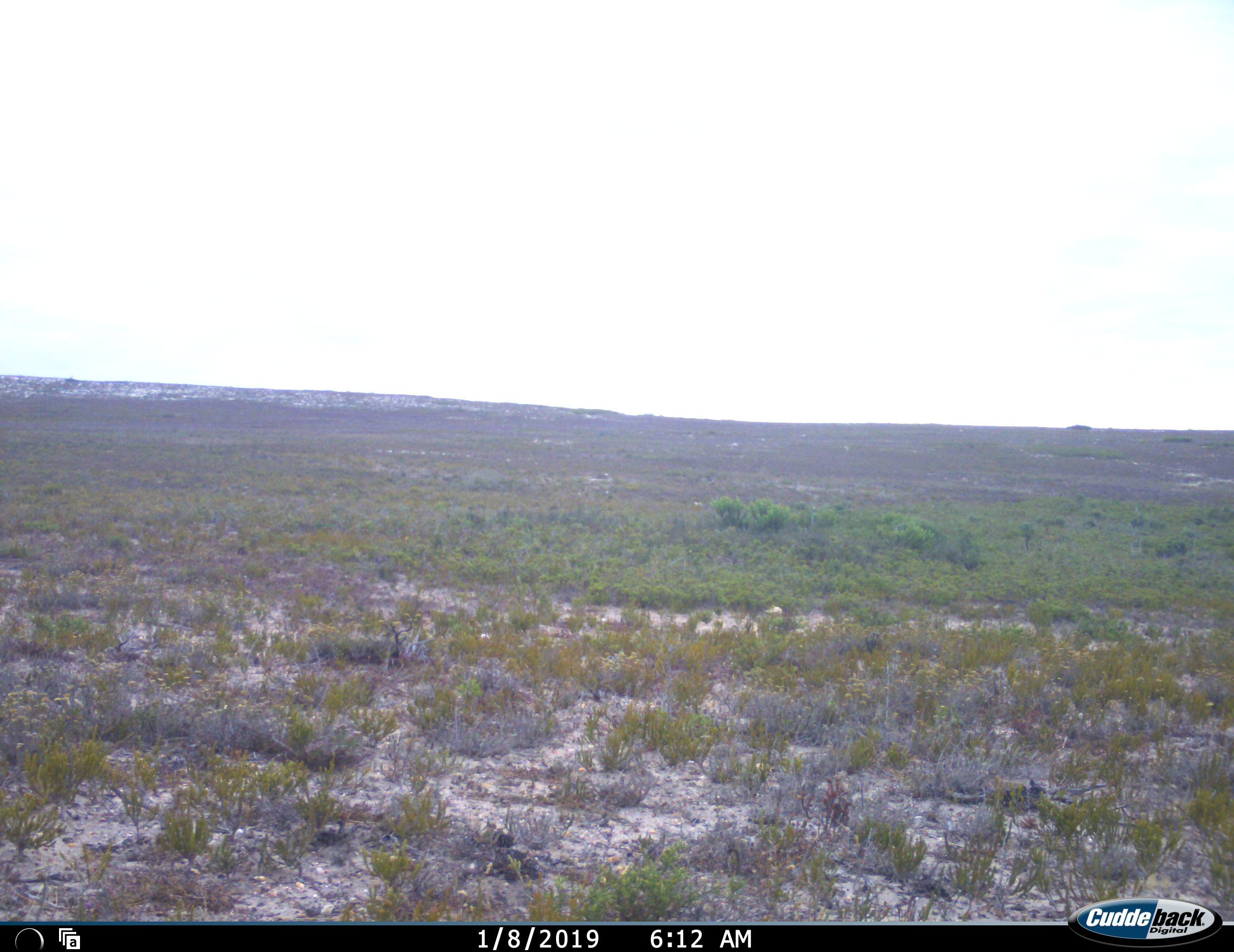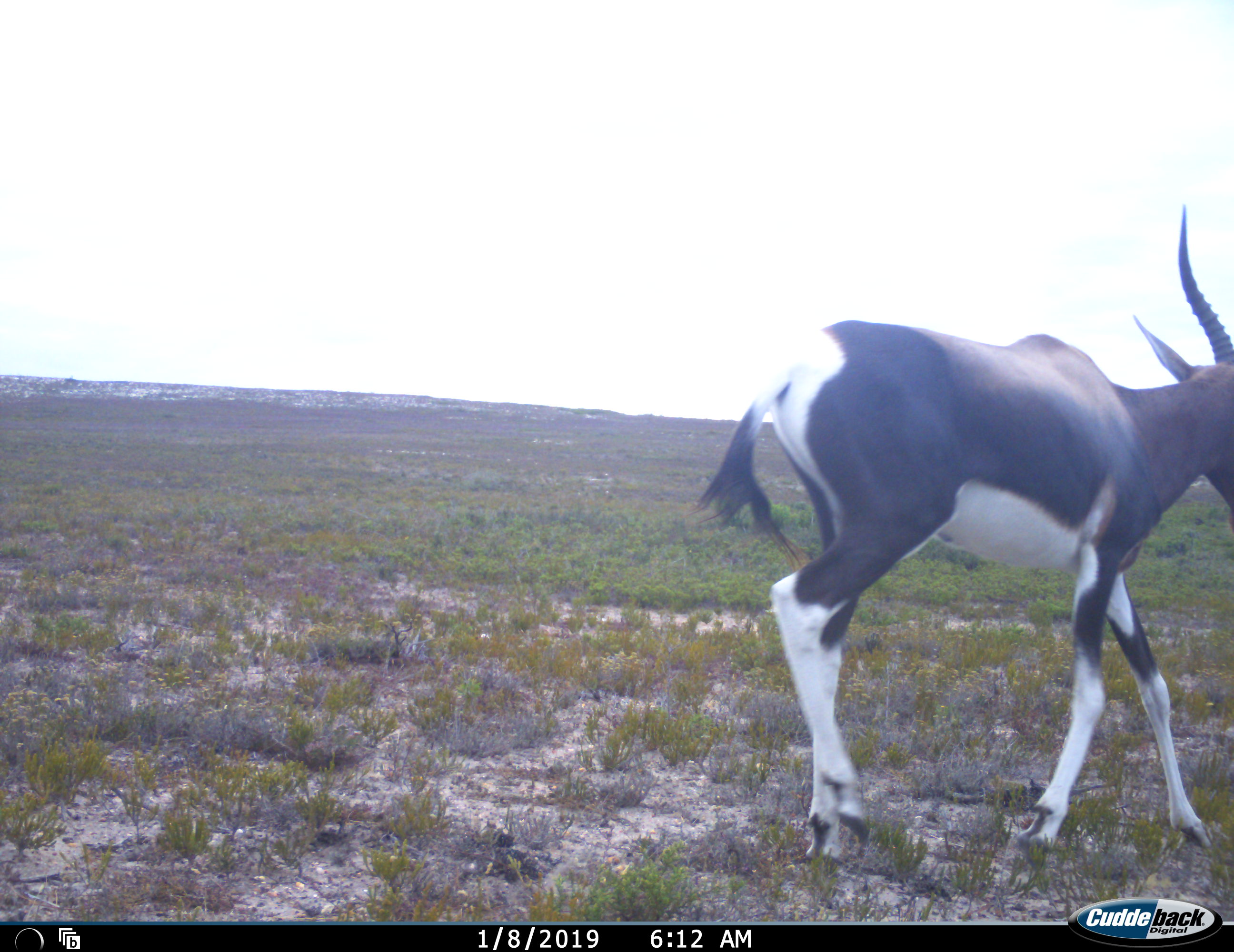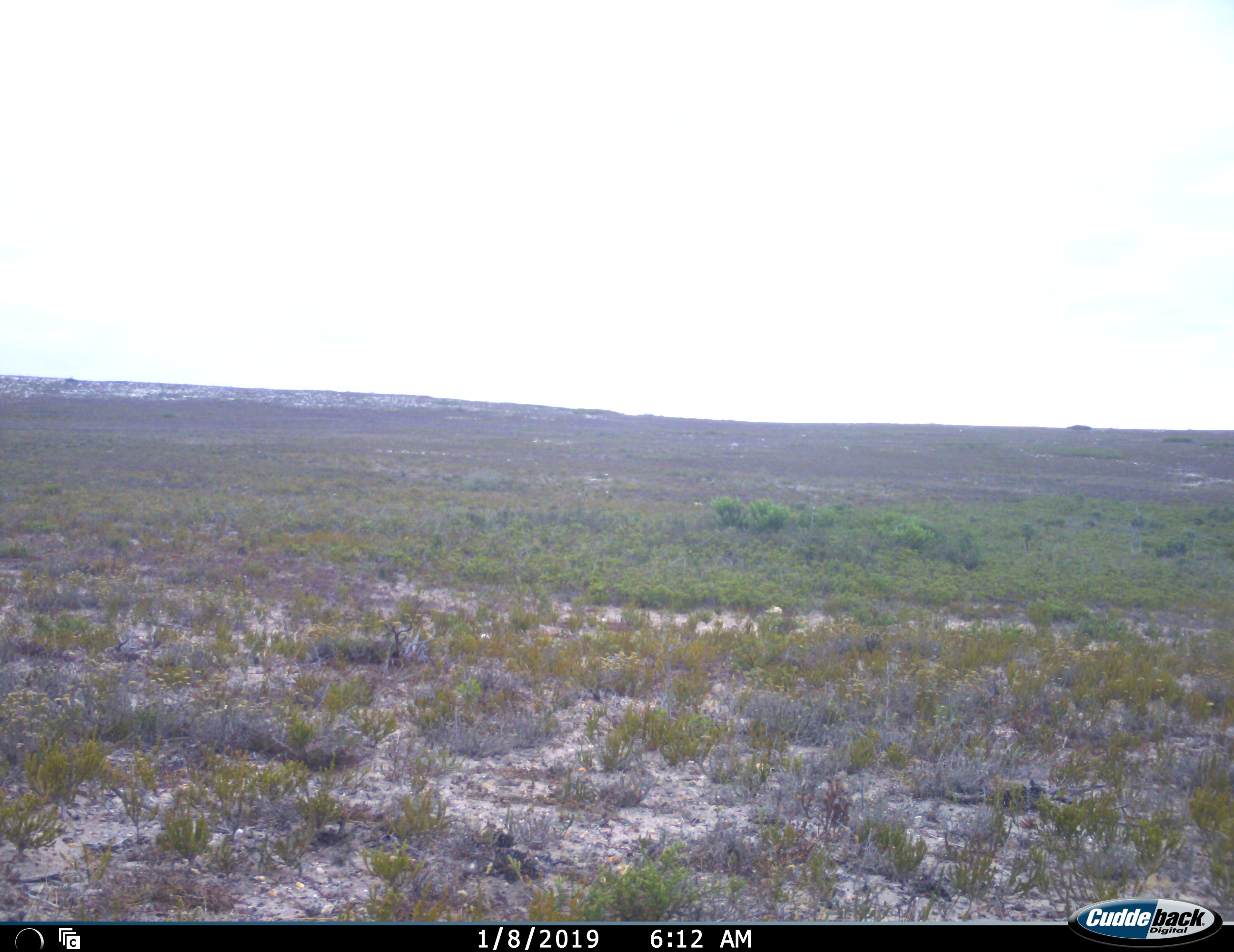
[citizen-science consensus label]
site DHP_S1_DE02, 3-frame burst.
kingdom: Animalia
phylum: Chordata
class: Mammalia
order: Artiodactyla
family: Bovidae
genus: Damaliscus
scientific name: Damaliscus pygargus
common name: bontebok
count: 1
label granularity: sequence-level